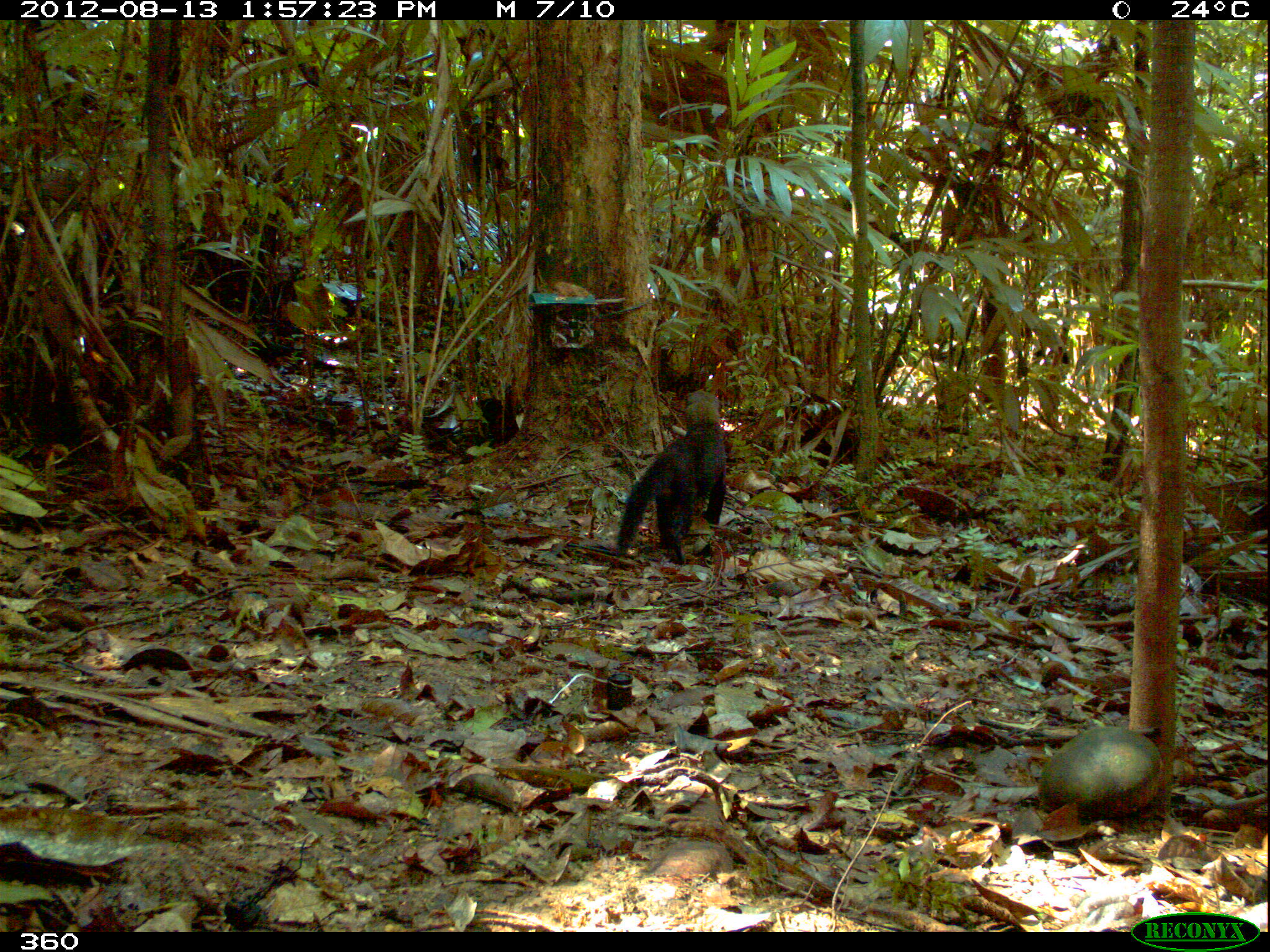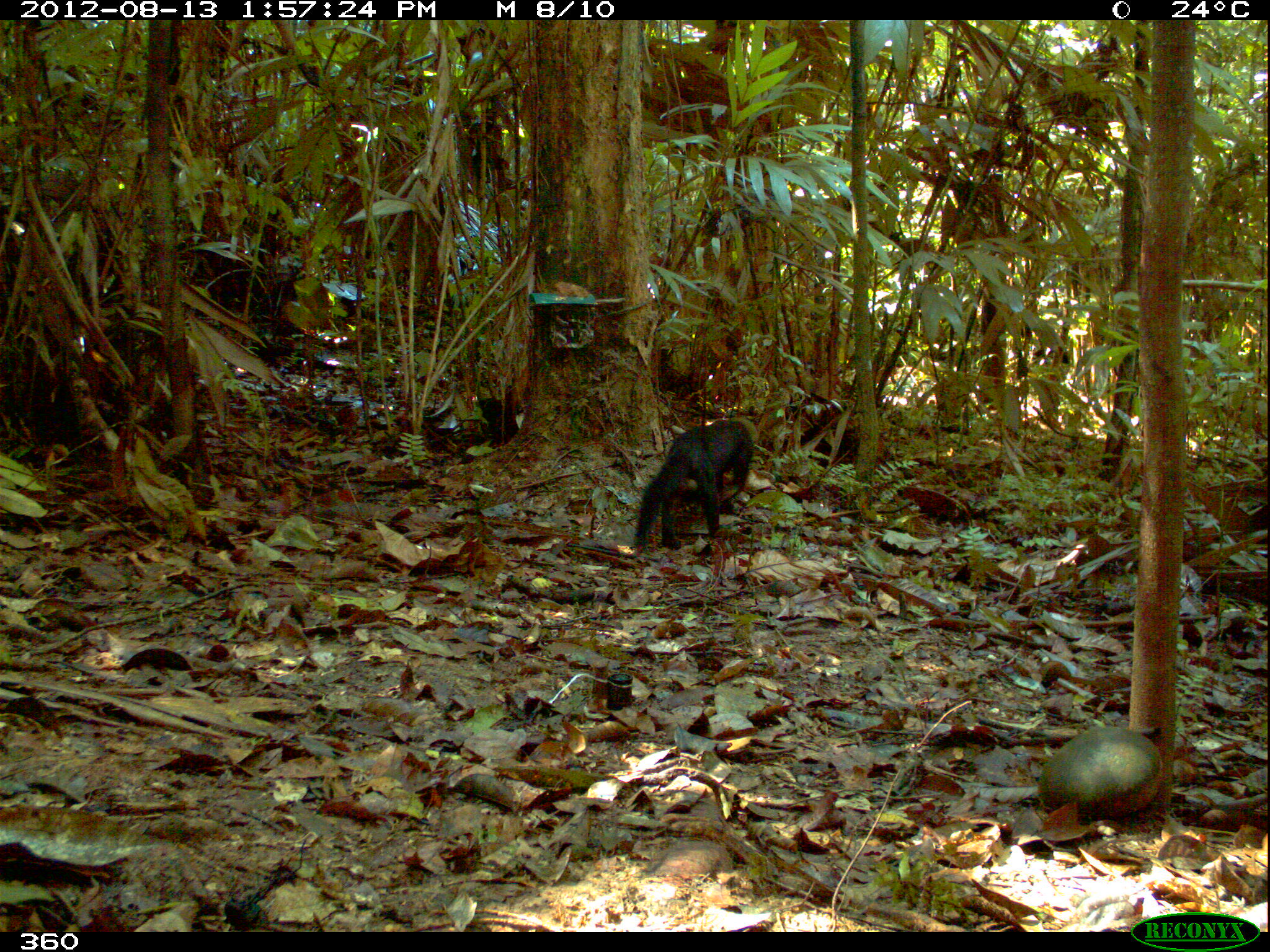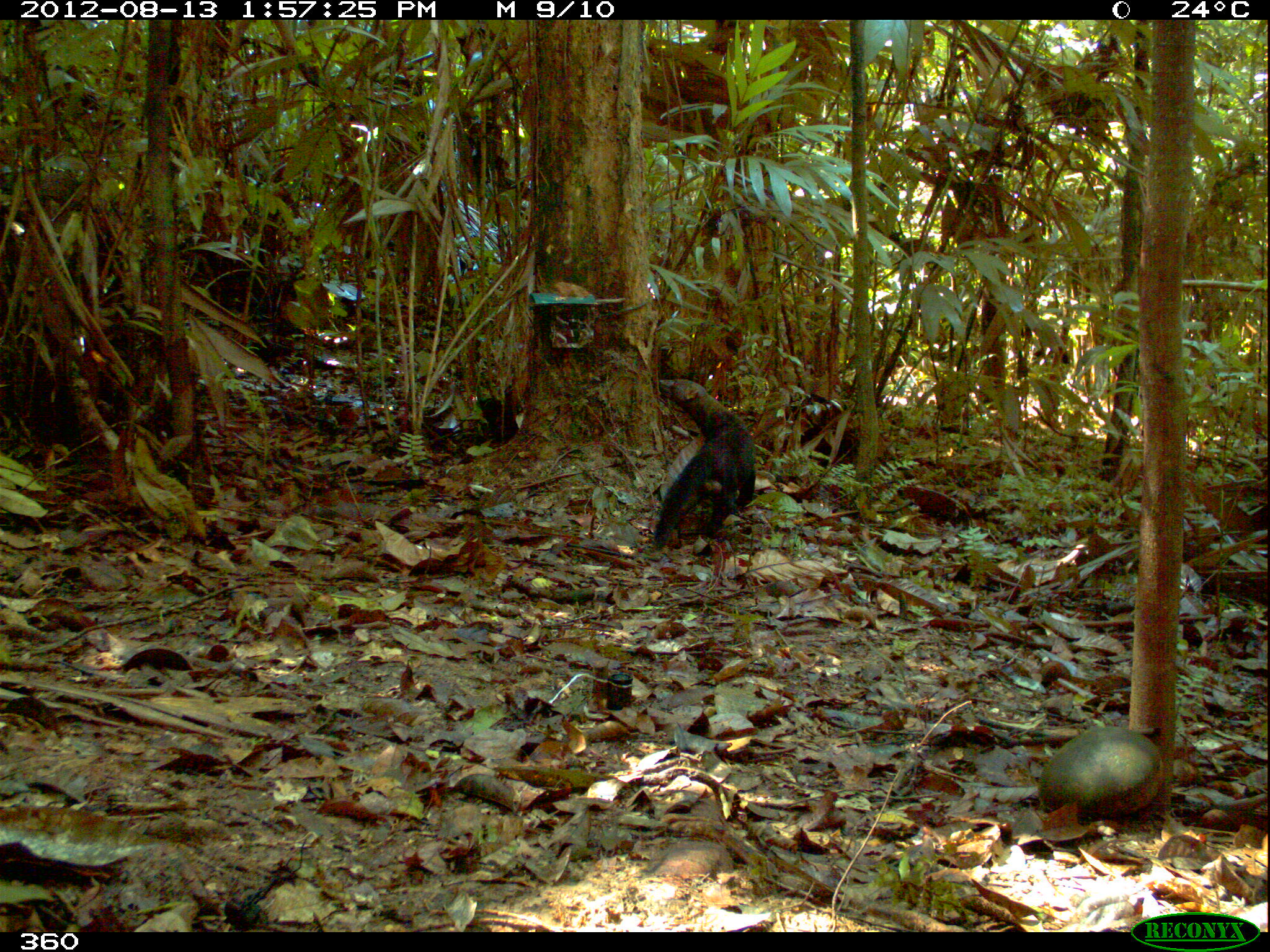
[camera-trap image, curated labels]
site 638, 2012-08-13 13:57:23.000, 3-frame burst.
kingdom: Animalia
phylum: Chordata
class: Mammalia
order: Carnivora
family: Mustelidae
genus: Eira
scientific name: Eira barbara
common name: tayra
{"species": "Eira barbara (tayra)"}